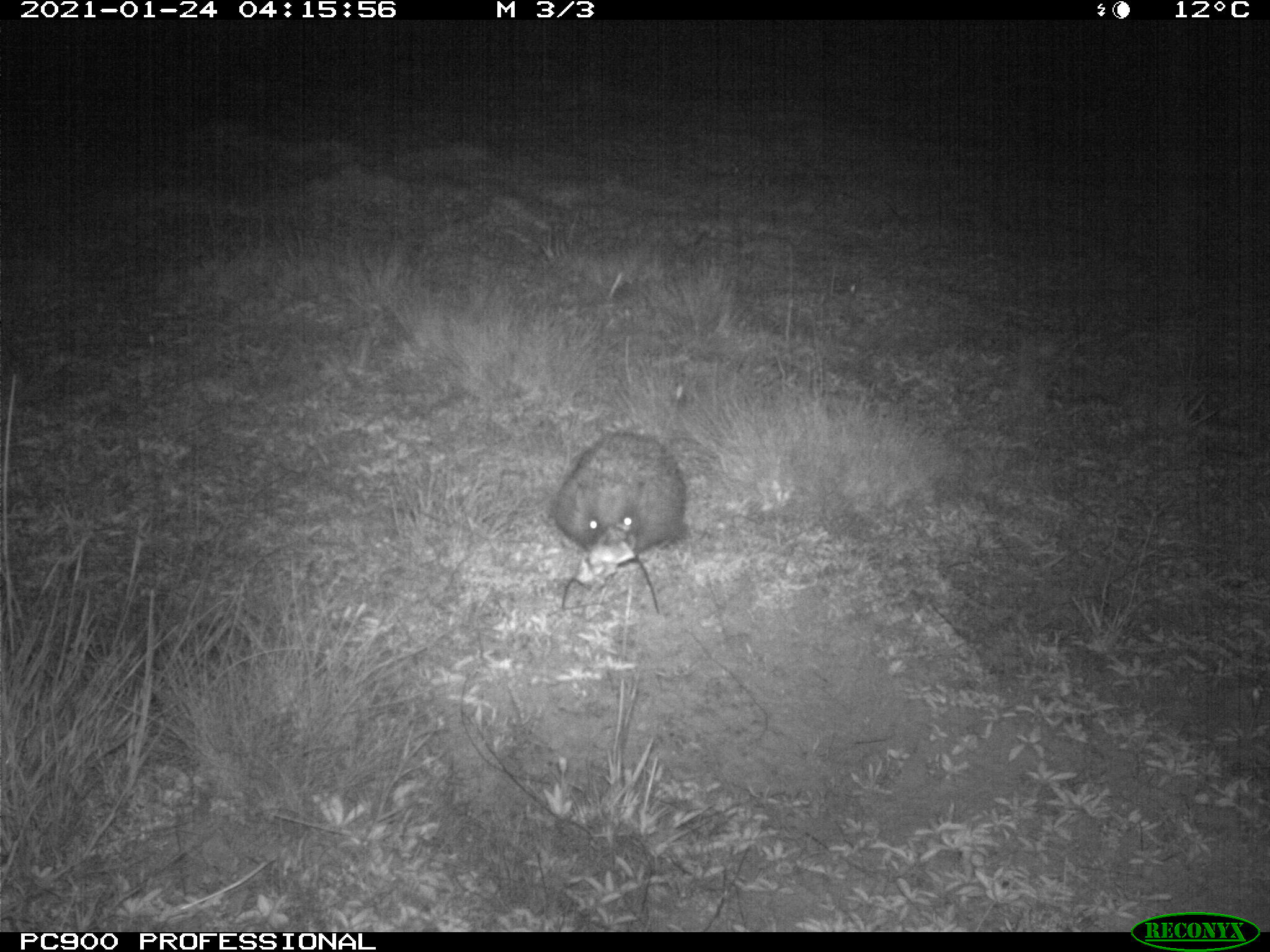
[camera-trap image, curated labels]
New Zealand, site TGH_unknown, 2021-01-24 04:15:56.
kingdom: Animalia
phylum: Chordata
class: Mammalia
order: Eulipotyphla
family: Erinaceidae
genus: Erinaceus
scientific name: Erinaceus europaeus europaeus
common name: european hedgehog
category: hedgehog